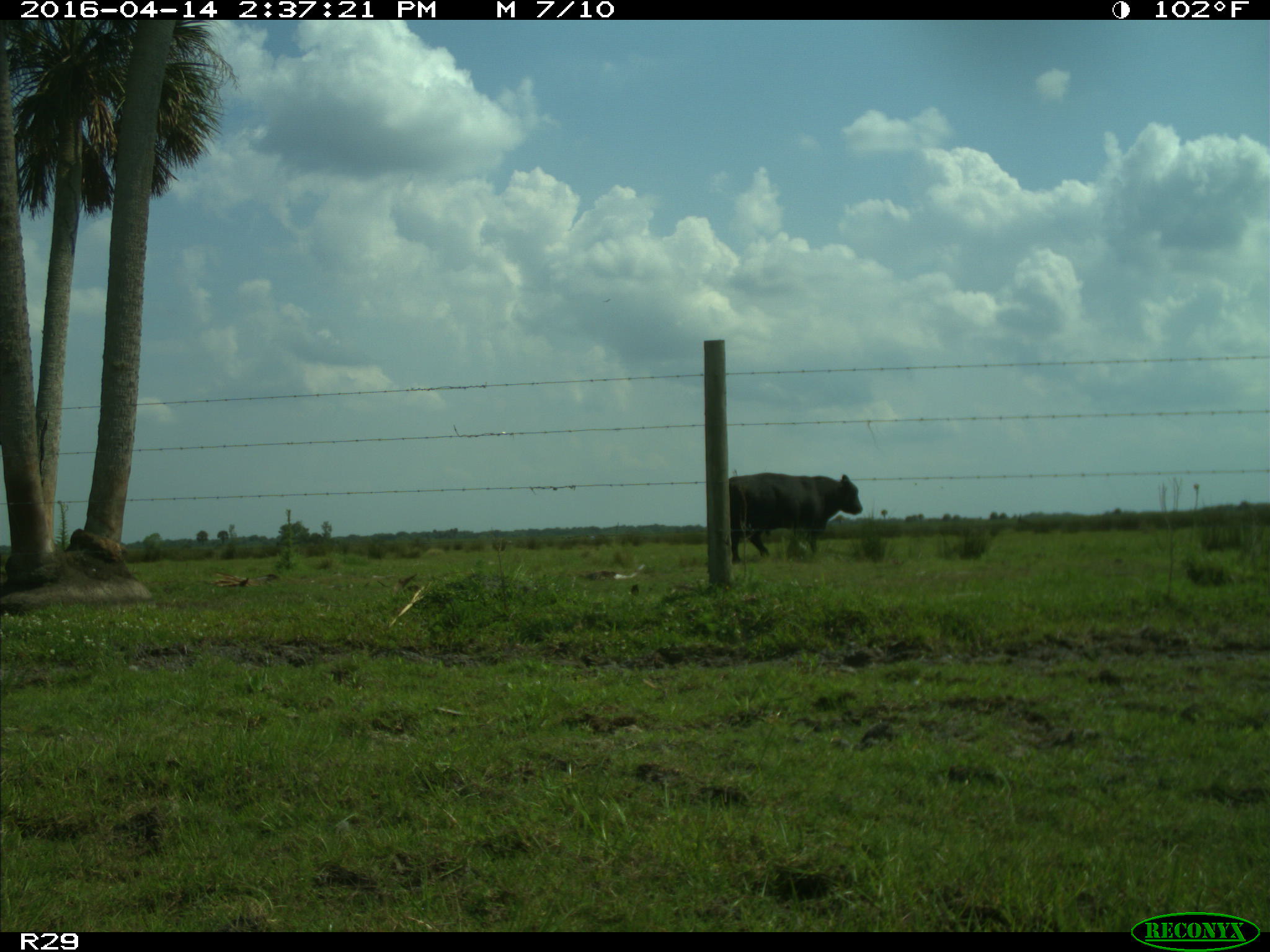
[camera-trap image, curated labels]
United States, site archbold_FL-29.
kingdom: Animalia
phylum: Chordata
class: Mammalia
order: Artiodactyla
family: Bovidae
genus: Bos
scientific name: Bos taurus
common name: domestic cow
Bos taurus (domestic cow).